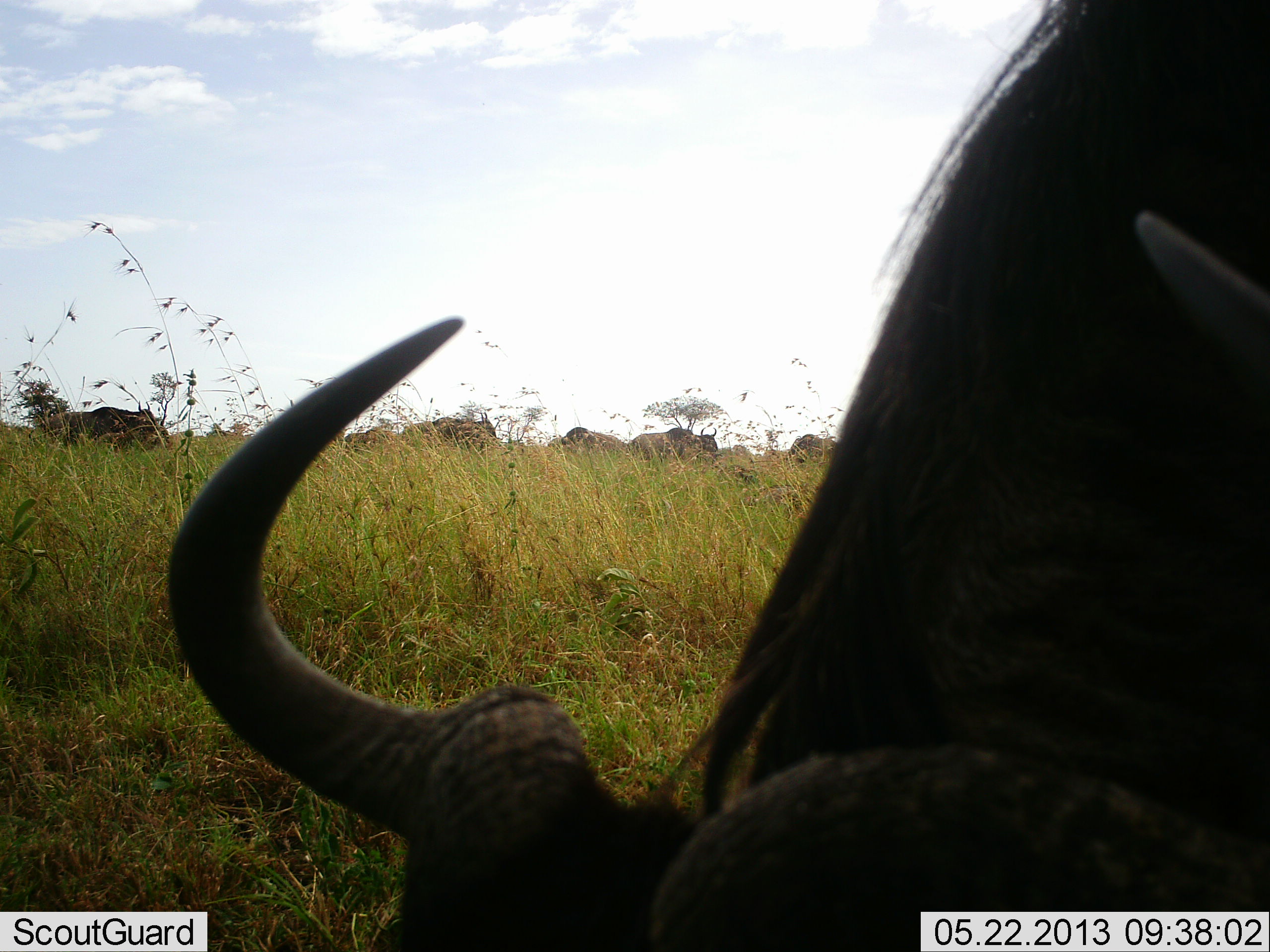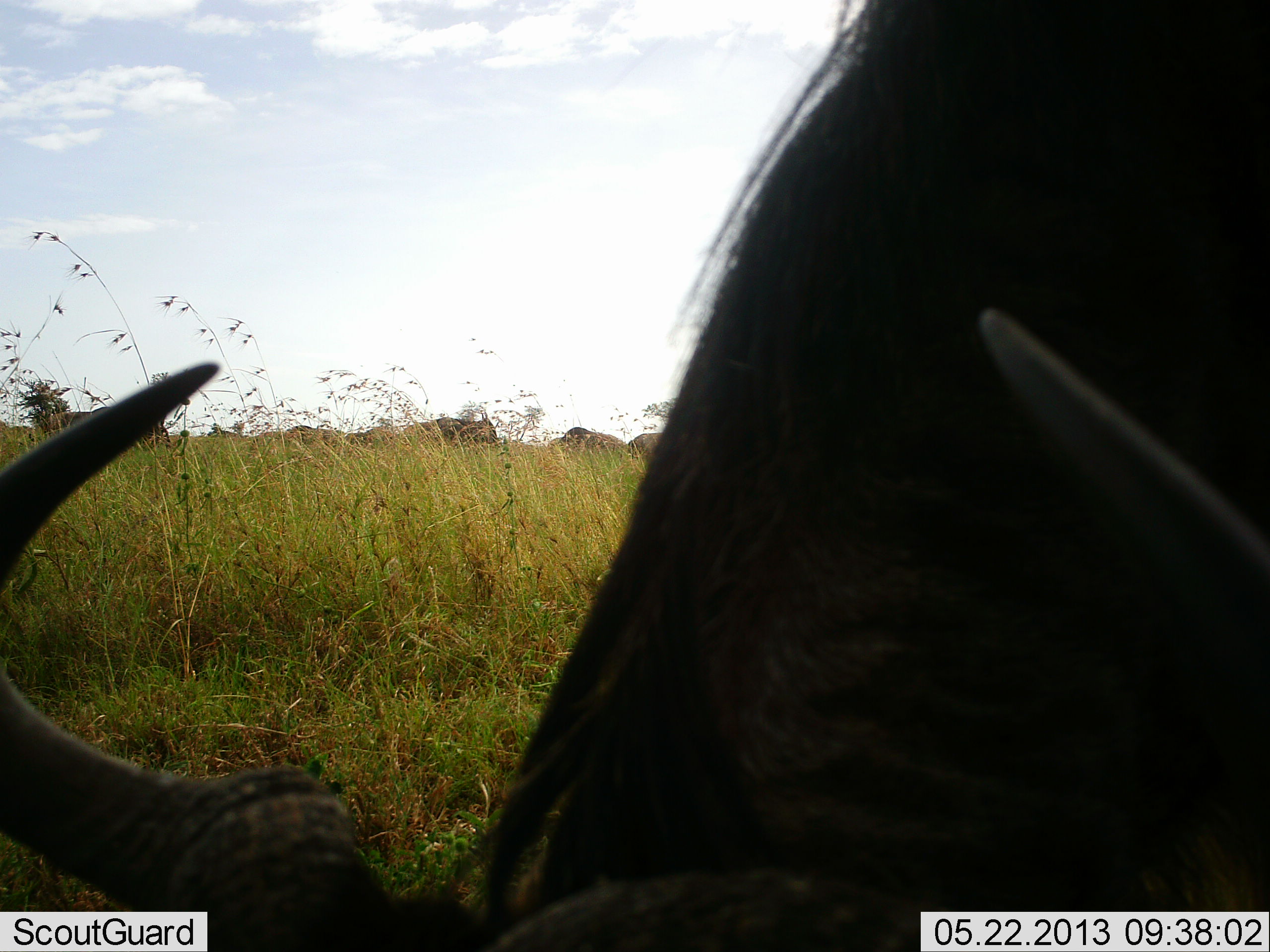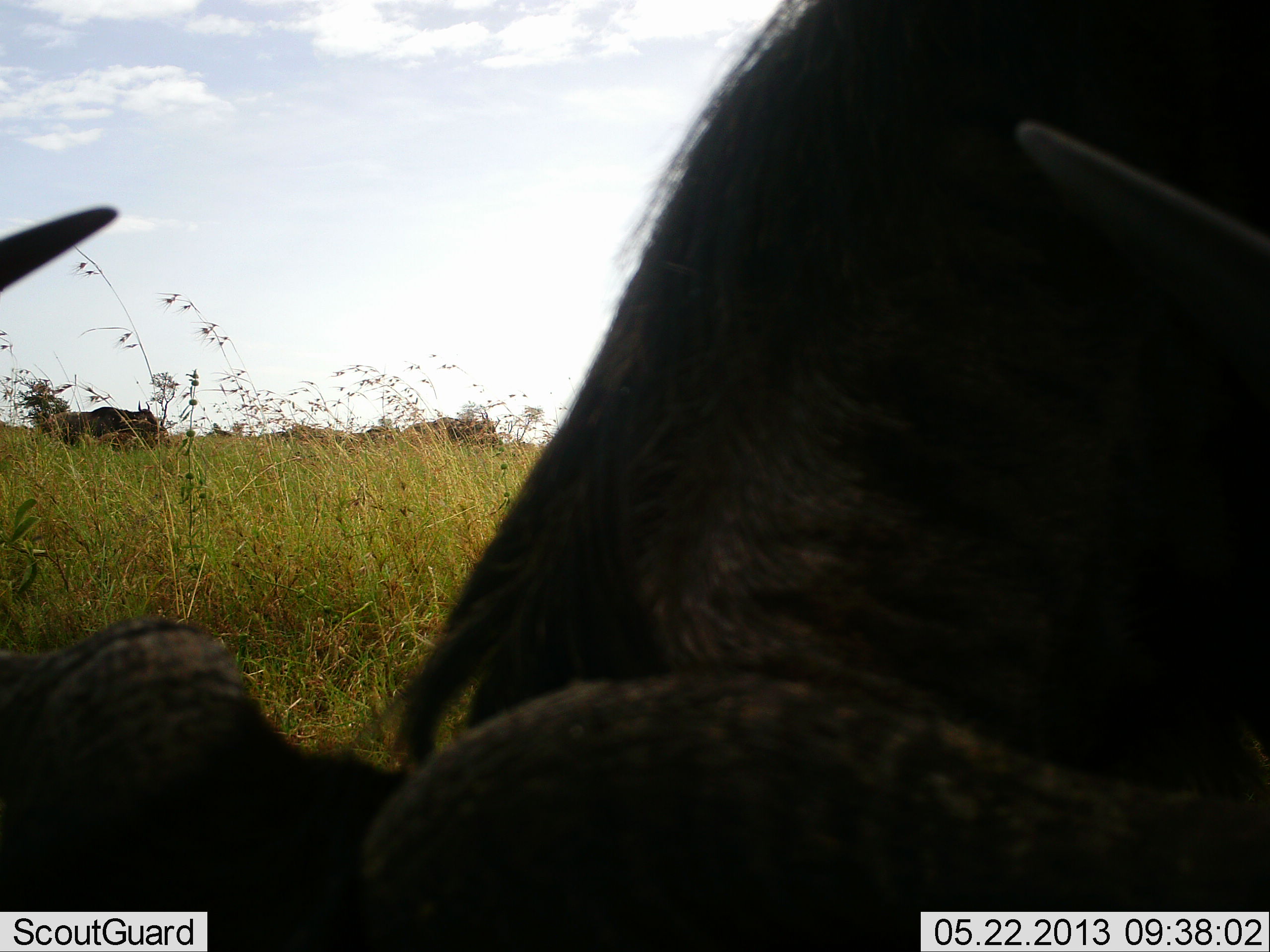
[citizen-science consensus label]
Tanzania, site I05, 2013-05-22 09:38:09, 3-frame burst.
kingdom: Animalia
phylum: Chordata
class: Mammalia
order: Artiodactyla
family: Bovidae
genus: Connochaetes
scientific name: Connochaetes taurinus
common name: blue wildebeest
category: wildebeest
Wildebeest (blue wildebeest) (Connochaetes taurinus), count 6. Behavior (volunteer vote fractions): standing 61%, resting 6%, moving 28%, interacting 6%. Young present (vote fraction): 0%. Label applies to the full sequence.